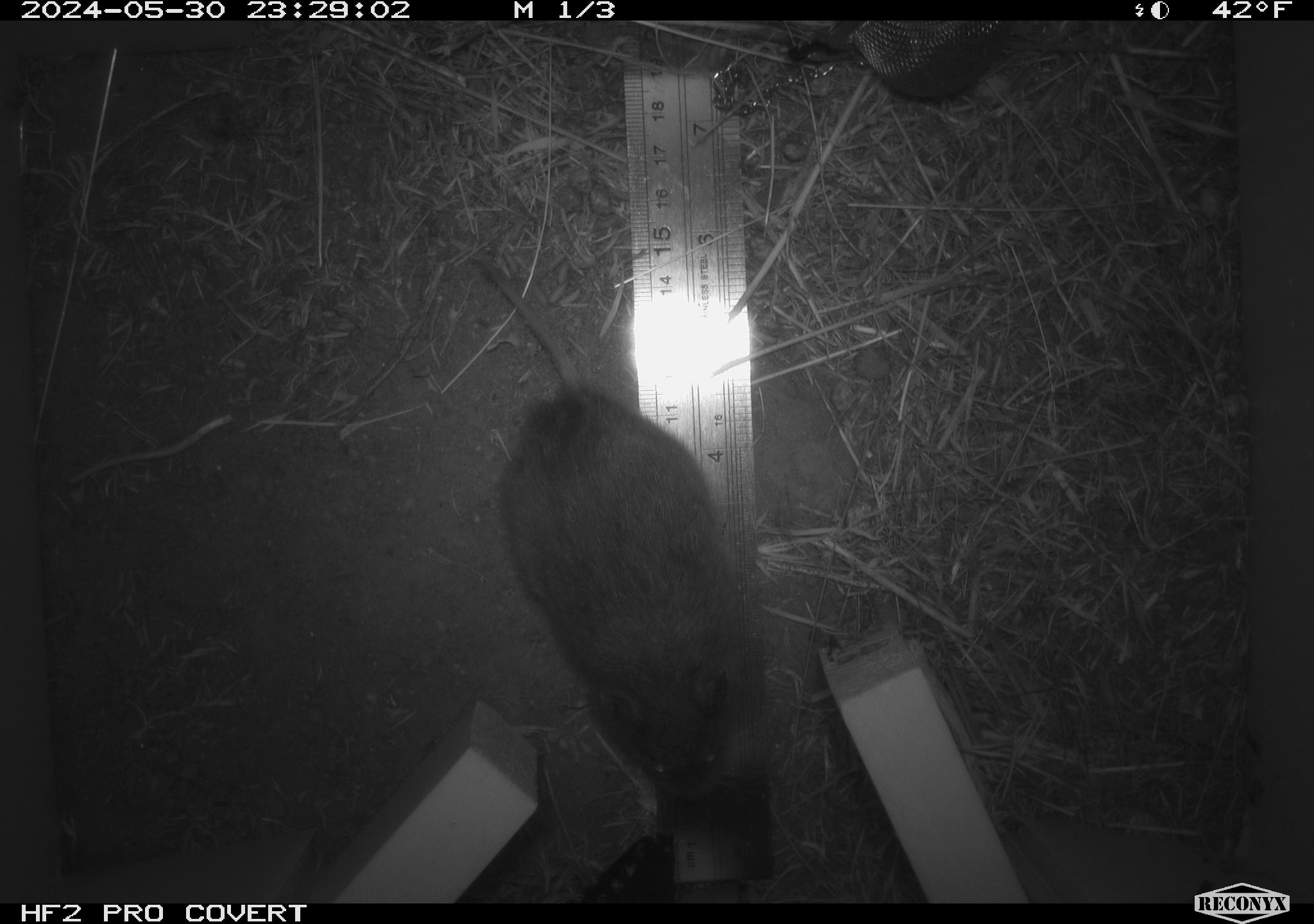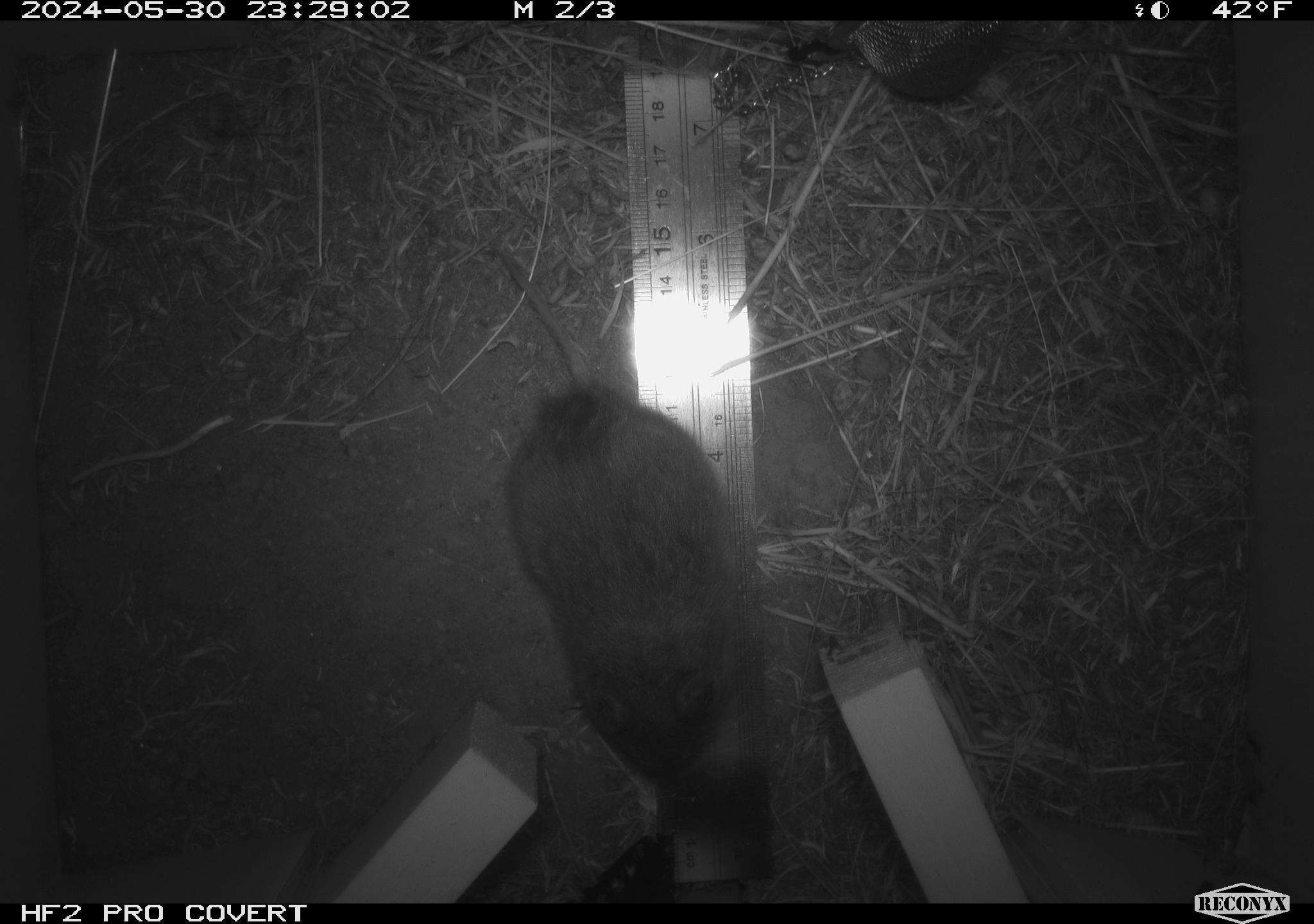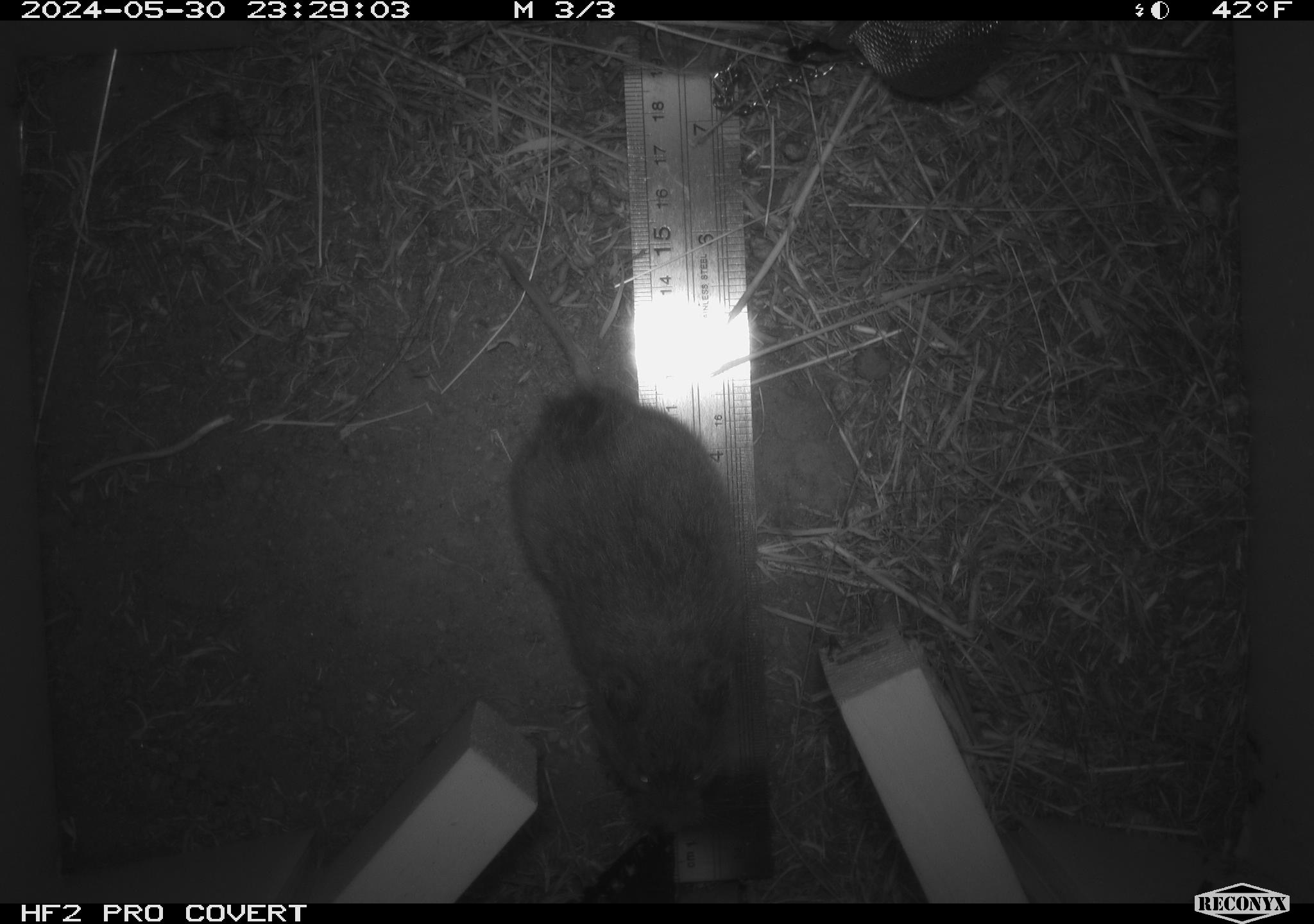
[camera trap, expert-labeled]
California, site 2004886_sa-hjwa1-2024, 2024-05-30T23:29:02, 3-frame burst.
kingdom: Animalia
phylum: Chordata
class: Mammalia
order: Rodentia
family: Cricetidae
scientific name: Cricetidae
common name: hamsters, voles, lemmings, and allies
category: cricetidae family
Cricetidae family (hamsters, voles, lemmings, and allies) (Cricetidae).